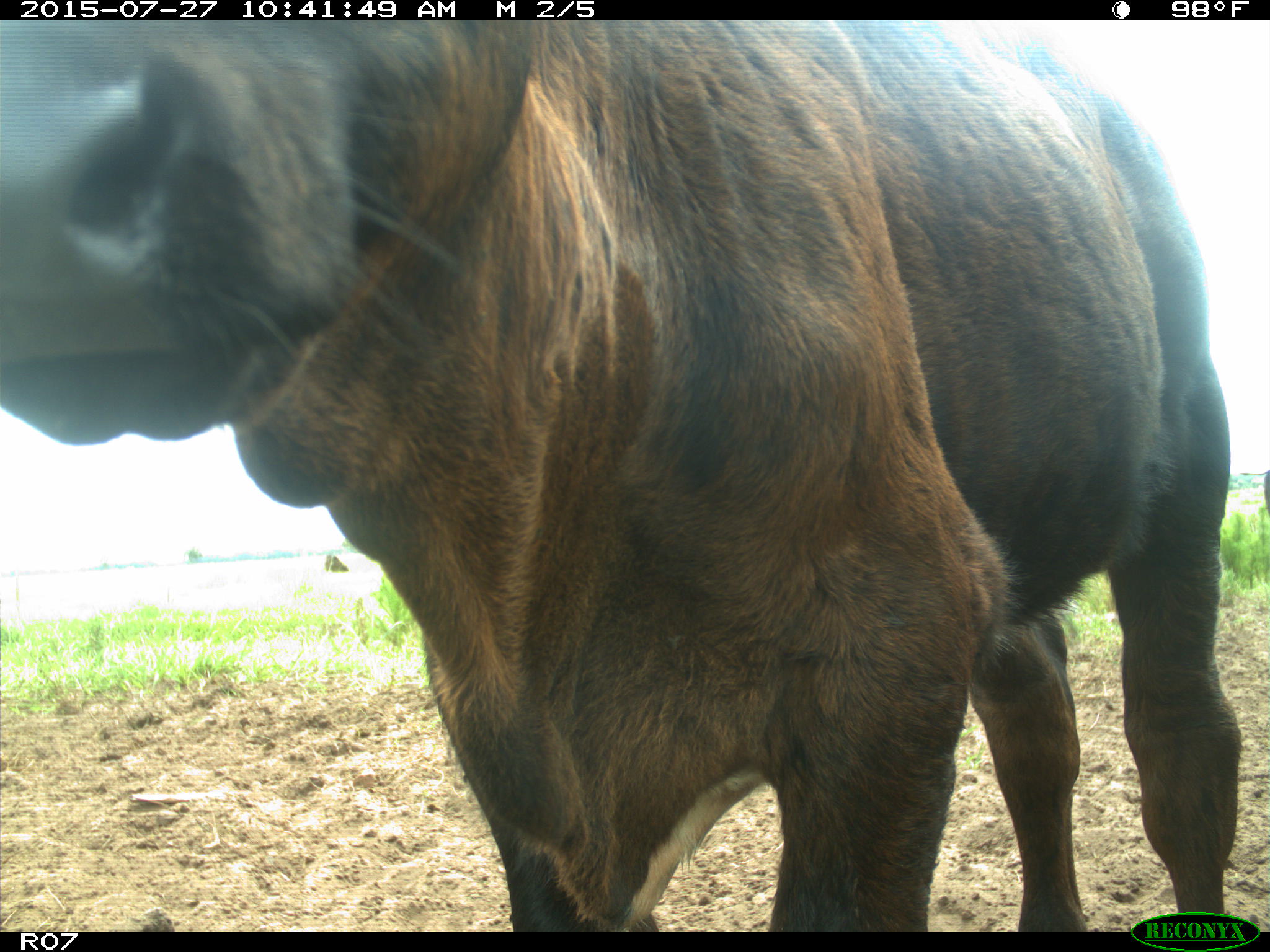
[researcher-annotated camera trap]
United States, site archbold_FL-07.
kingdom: Animalia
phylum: Chordata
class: Mammalia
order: Artiodactyla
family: Bovidae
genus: Bos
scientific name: Bos taurus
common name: domestic cow